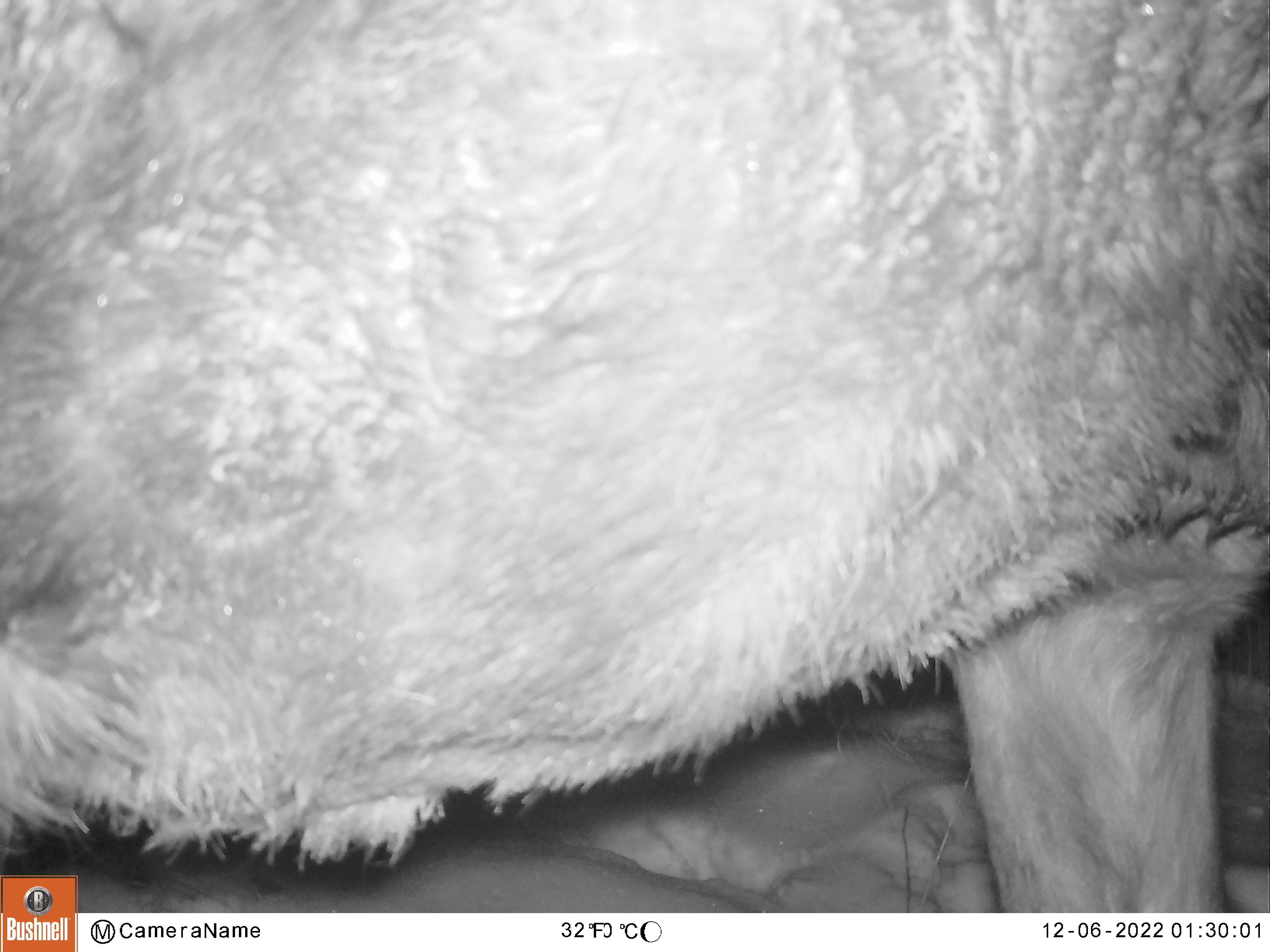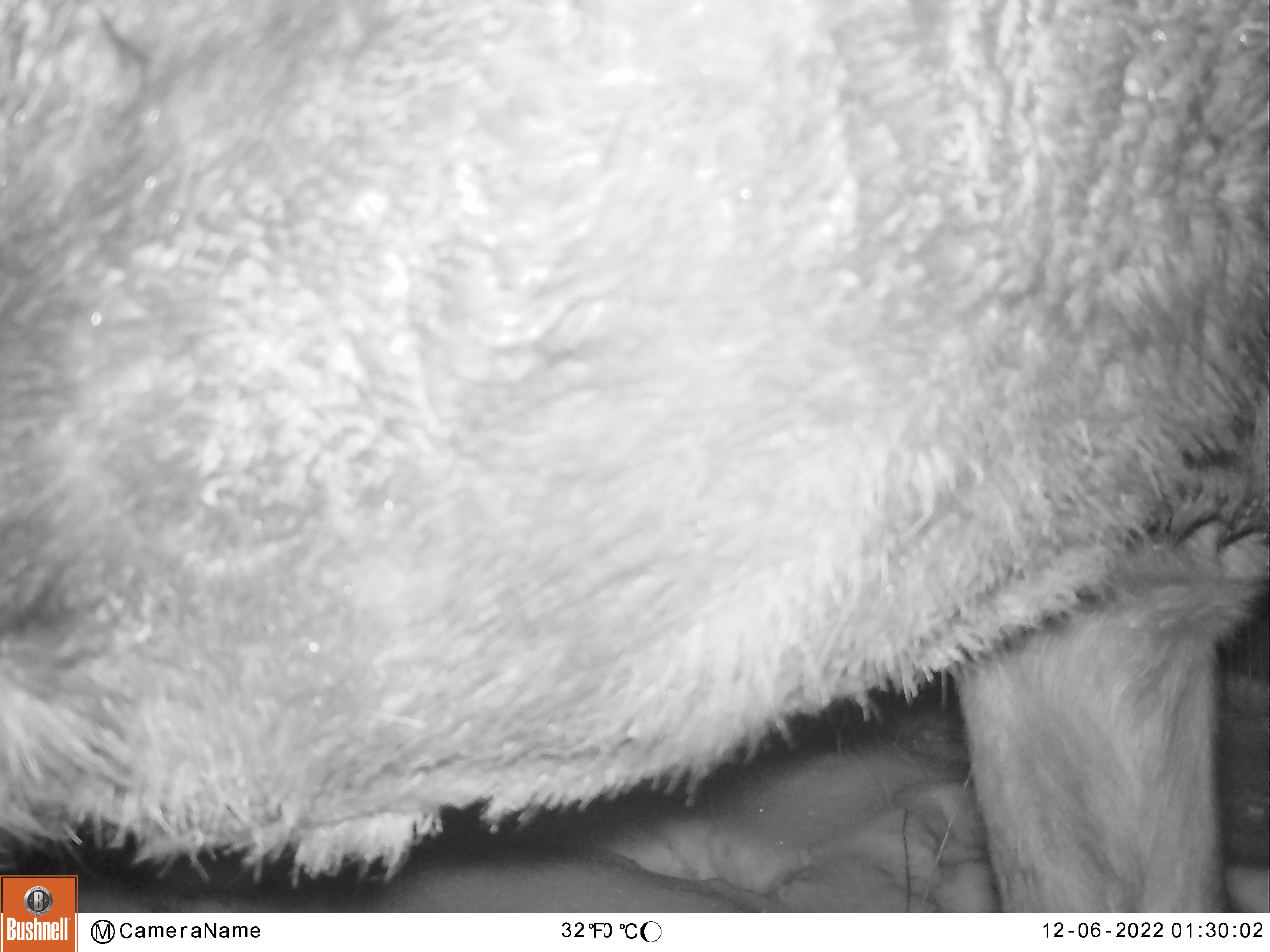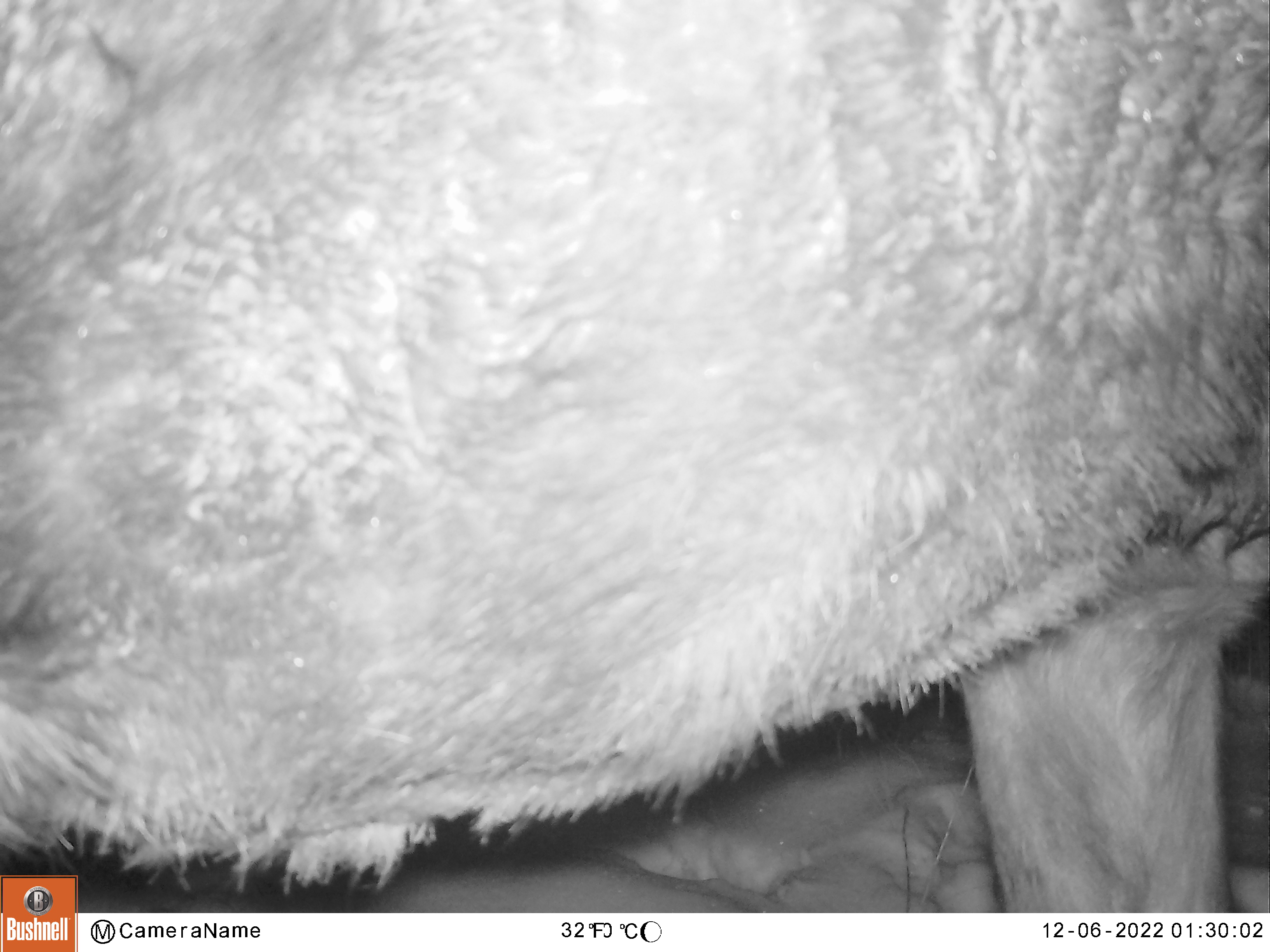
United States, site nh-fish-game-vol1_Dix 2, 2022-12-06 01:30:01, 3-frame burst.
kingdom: Animalia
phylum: Chordata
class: Mammalia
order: Artiodactyla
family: Cervidae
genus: Alces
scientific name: Alces alces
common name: moose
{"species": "moose (Alces alces)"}